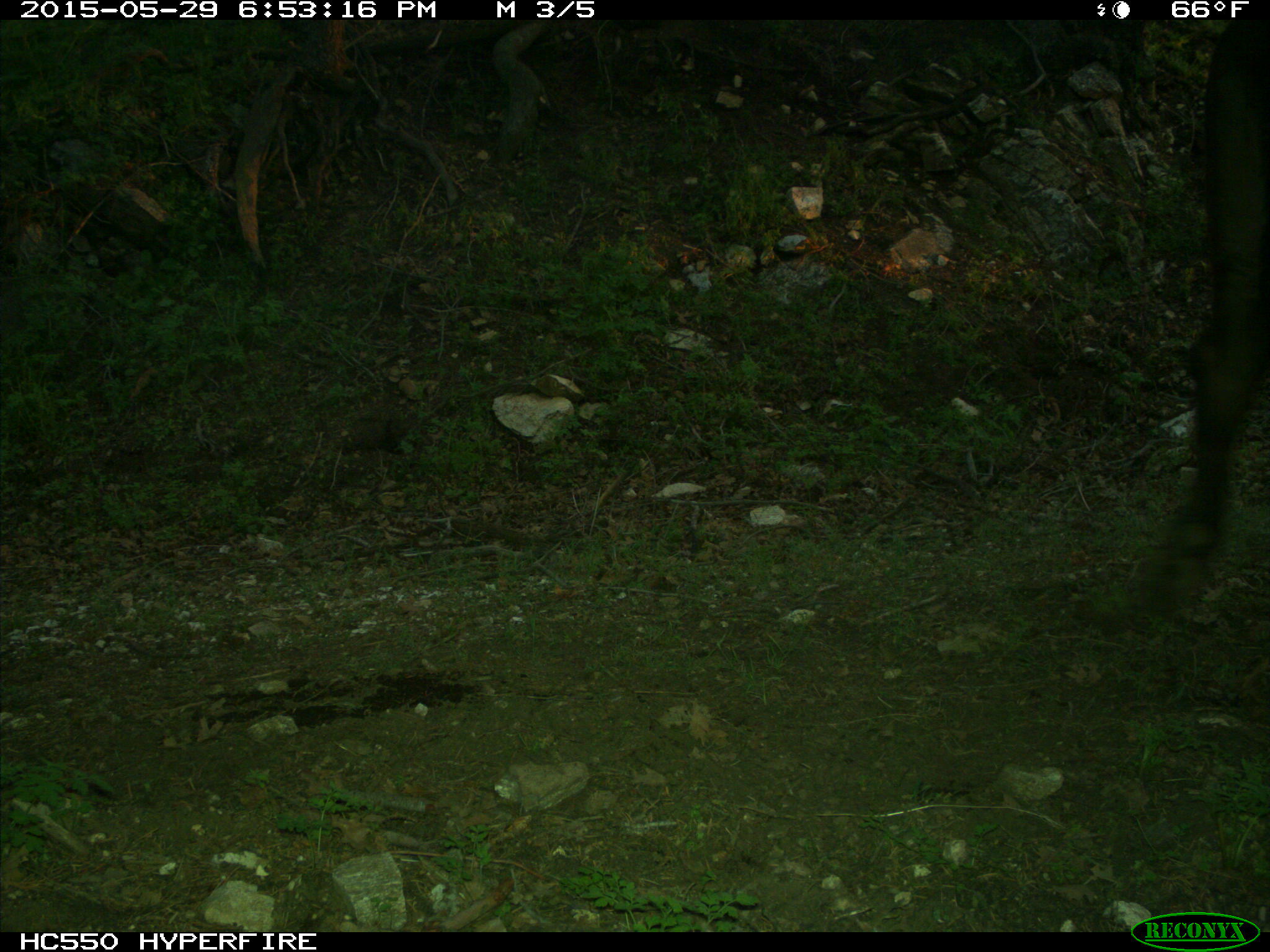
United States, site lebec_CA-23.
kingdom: Animalia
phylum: Chordata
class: Mammalia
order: Artiodactyla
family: Bovidae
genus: Bos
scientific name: Bos taurus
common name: domestic cow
Bos taurus (domestic cow).